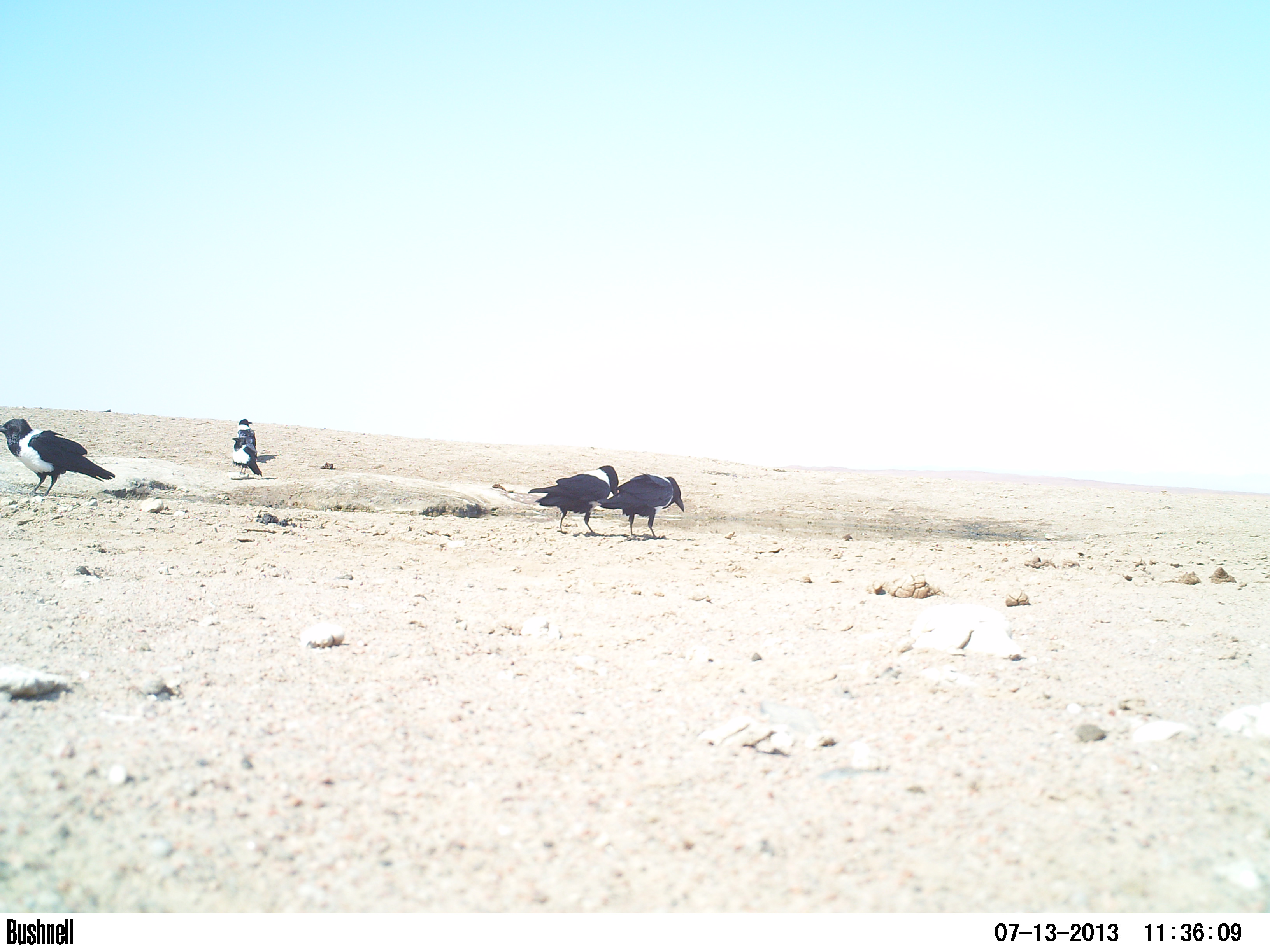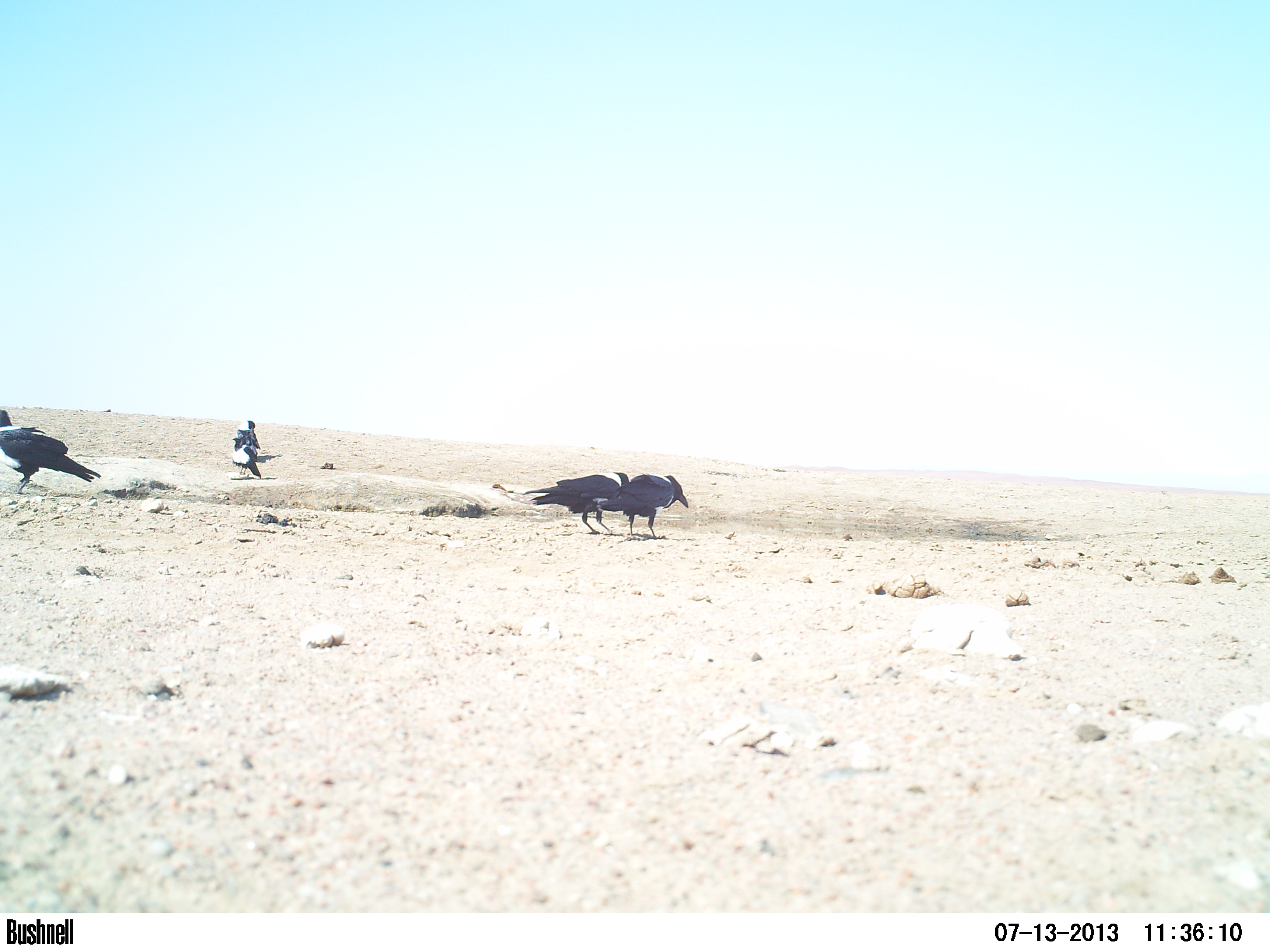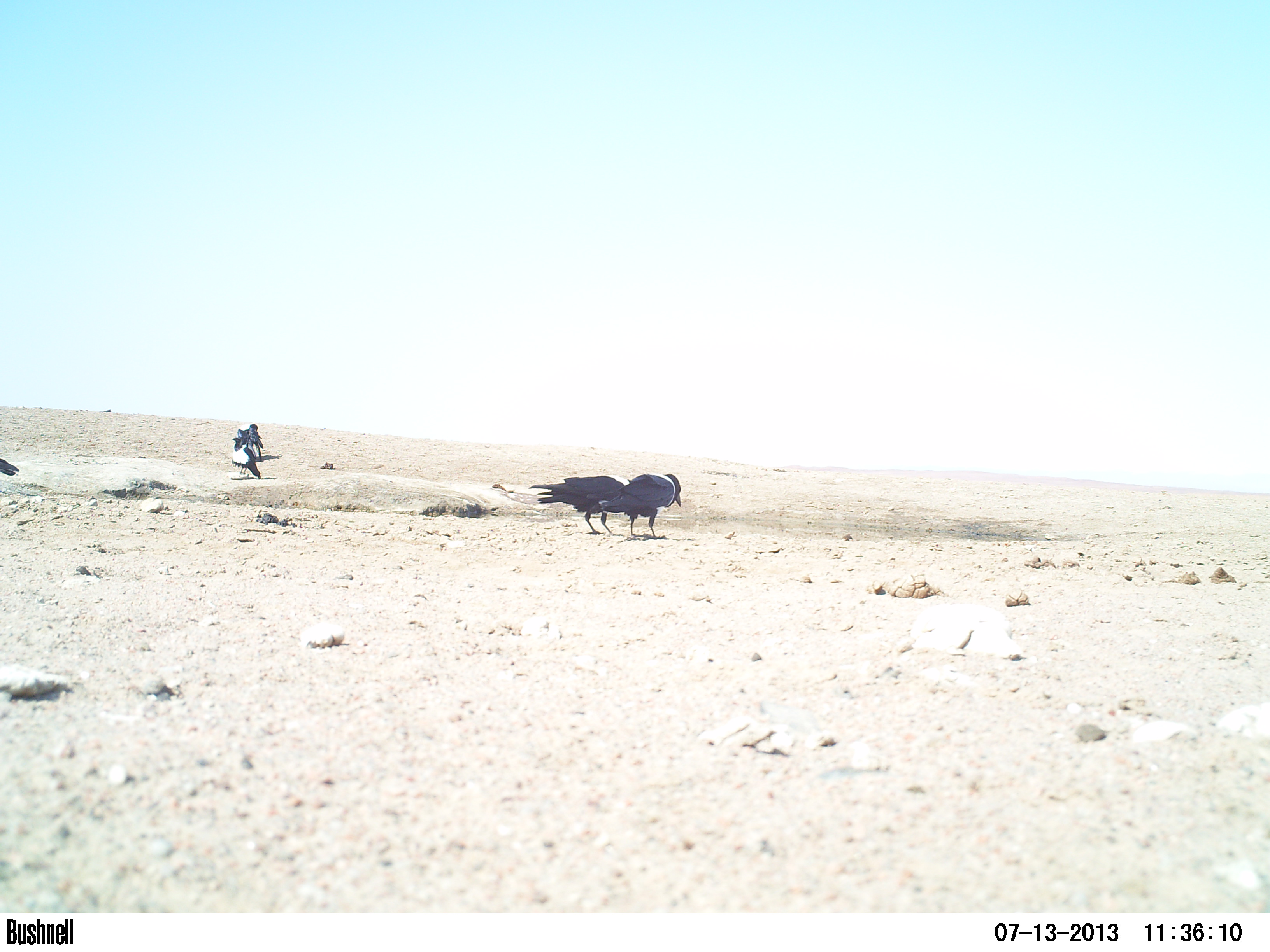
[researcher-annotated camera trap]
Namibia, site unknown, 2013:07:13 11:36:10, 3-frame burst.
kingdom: Animalia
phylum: Chordata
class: Aves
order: Accipitriformes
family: Accipitridae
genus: Torgos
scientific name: Torgos tracheliotos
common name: lappet-faced vulture